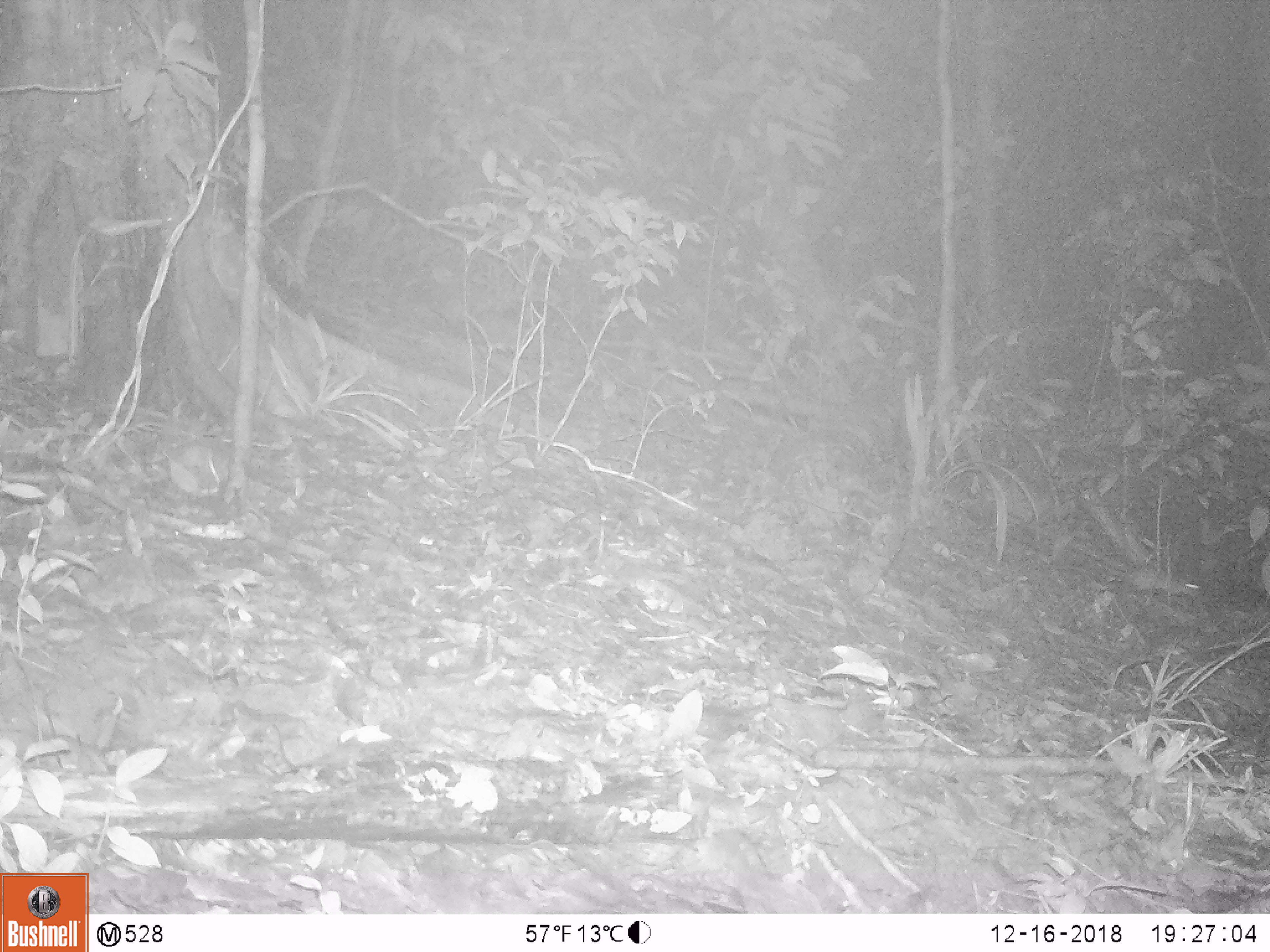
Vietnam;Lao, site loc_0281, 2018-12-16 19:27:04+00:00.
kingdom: Animalia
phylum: Chordata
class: Mammalia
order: Rodentia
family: Muridae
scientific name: Muridae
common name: old-world mice and rats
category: unidentified murid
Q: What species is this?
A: Unidentified murid (old-world mice and rats) (Muridae).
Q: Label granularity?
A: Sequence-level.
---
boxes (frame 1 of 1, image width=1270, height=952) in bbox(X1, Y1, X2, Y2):
unidentified murid: bbox(1129, 563, 1206, 598)